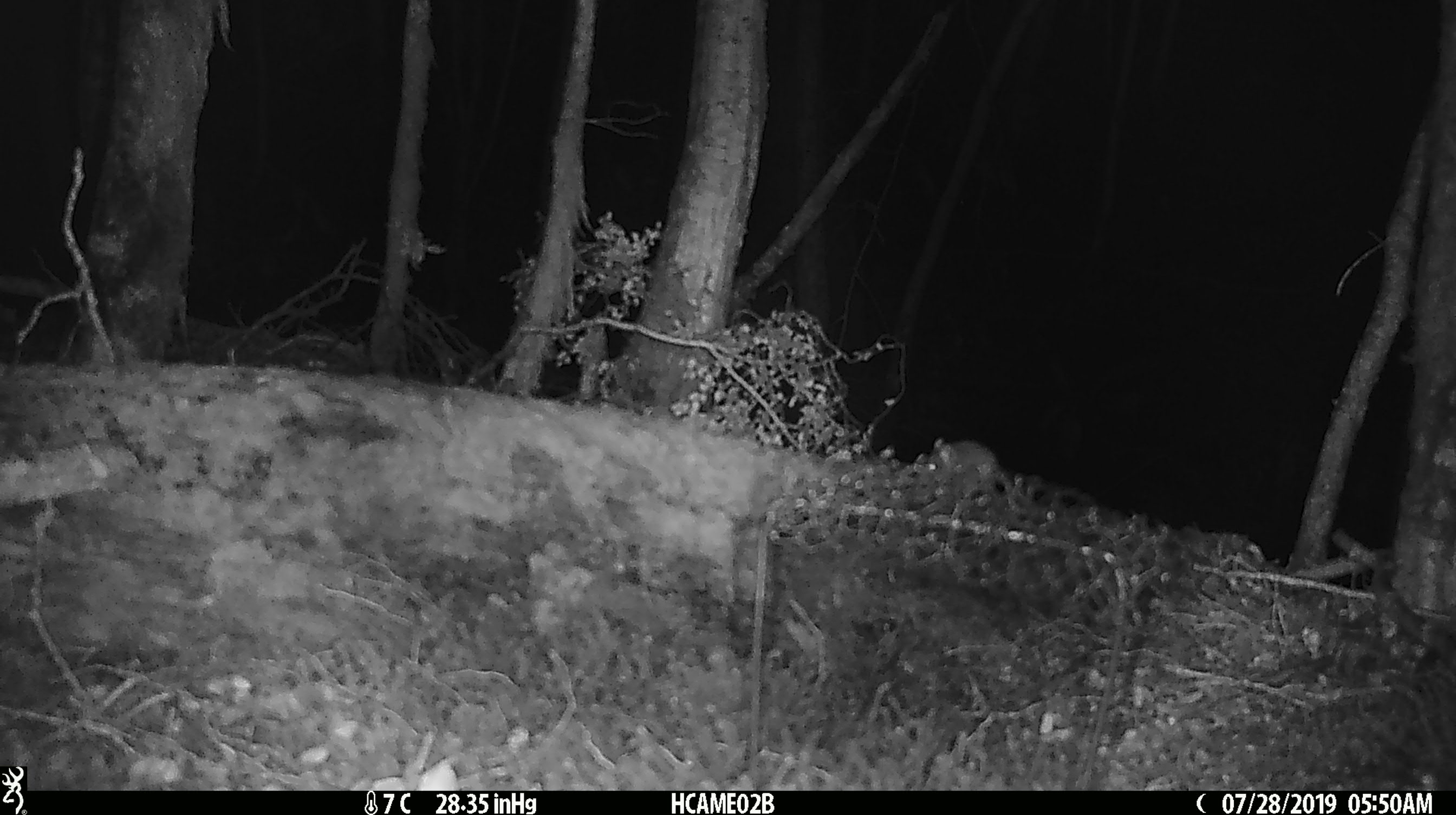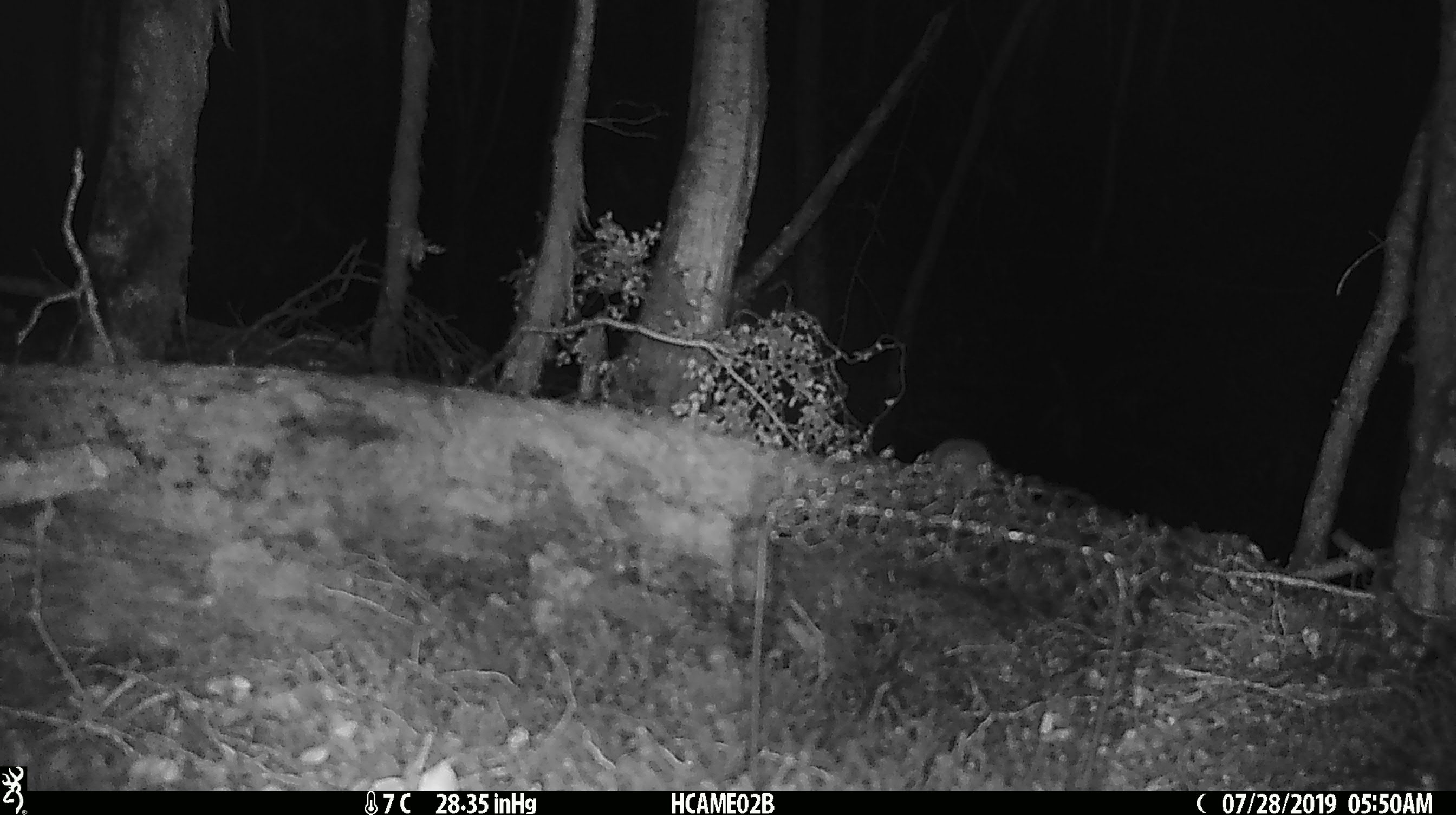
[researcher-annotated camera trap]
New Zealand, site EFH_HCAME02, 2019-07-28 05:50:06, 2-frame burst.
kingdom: Animalia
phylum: Chordata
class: Mammalia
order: Rodentia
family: Muridae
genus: Mus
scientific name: Mus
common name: mouse